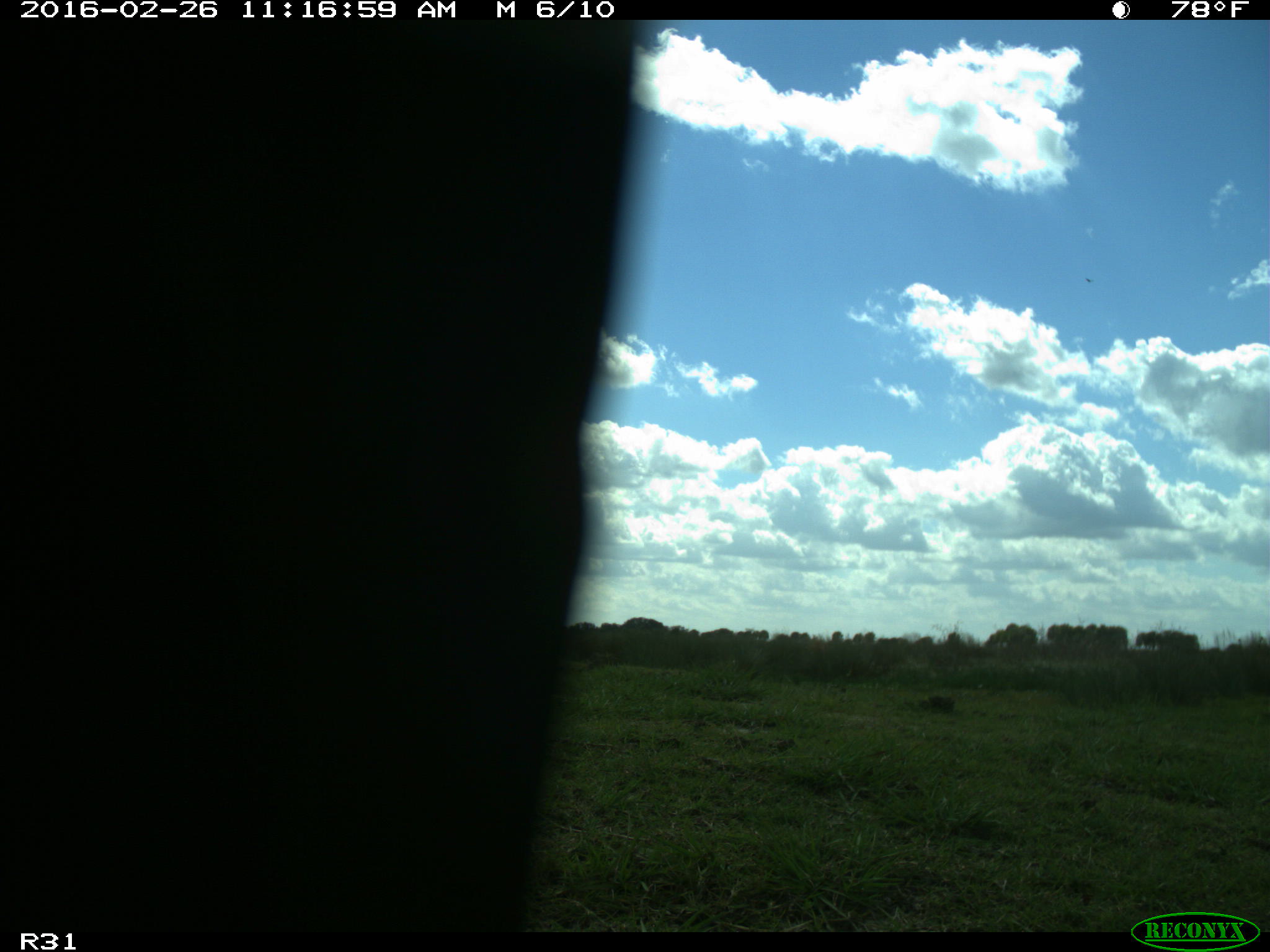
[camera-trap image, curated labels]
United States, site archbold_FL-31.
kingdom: Animalia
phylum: Chordata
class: Aves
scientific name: Aves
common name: birds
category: unidentified bird